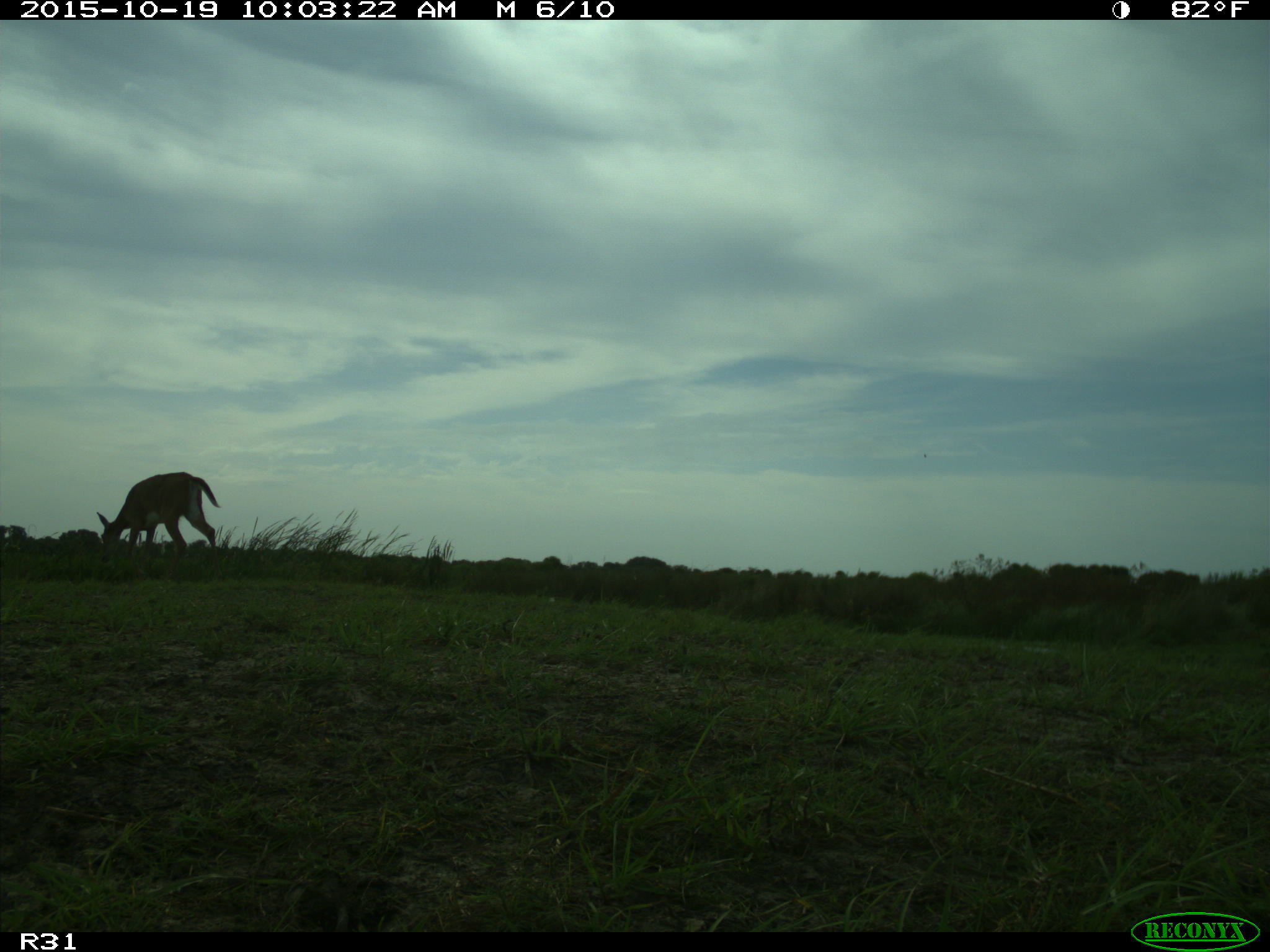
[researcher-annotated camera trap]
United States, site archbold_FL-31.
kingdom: Animalia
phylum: Chordata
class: Mammalia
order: Artiodactyla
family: Cervidae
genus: Odocoileus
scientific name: Odocoileus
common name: deer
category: unidentified deer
Unidentified deer (deer) (Odocoileus).